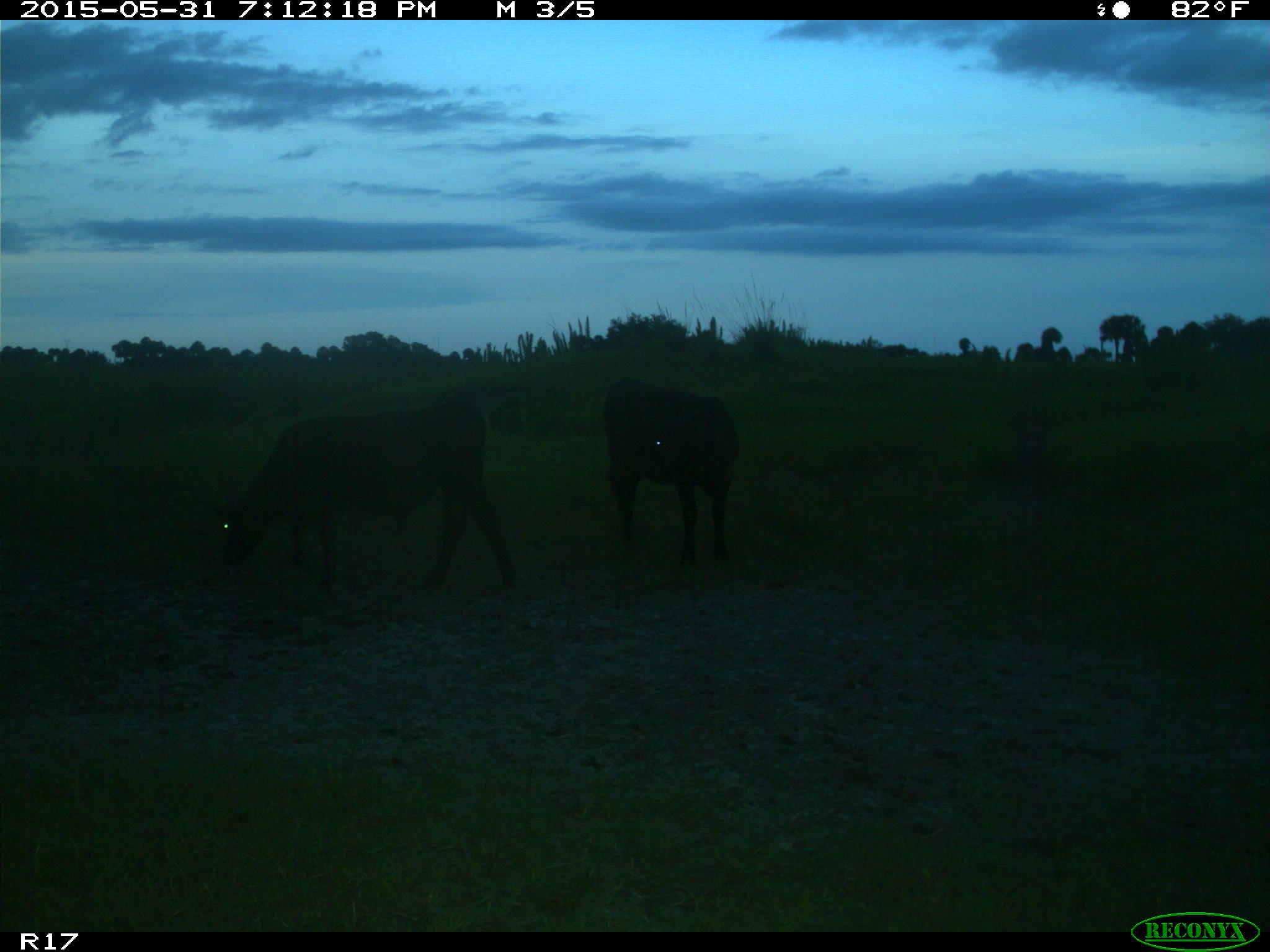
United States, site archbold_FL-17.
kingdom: Animalia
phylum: Chordata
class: Mammalia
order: Artiodactyla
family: Bovidae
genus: Bos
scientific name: Bos taurus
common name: domestic cow